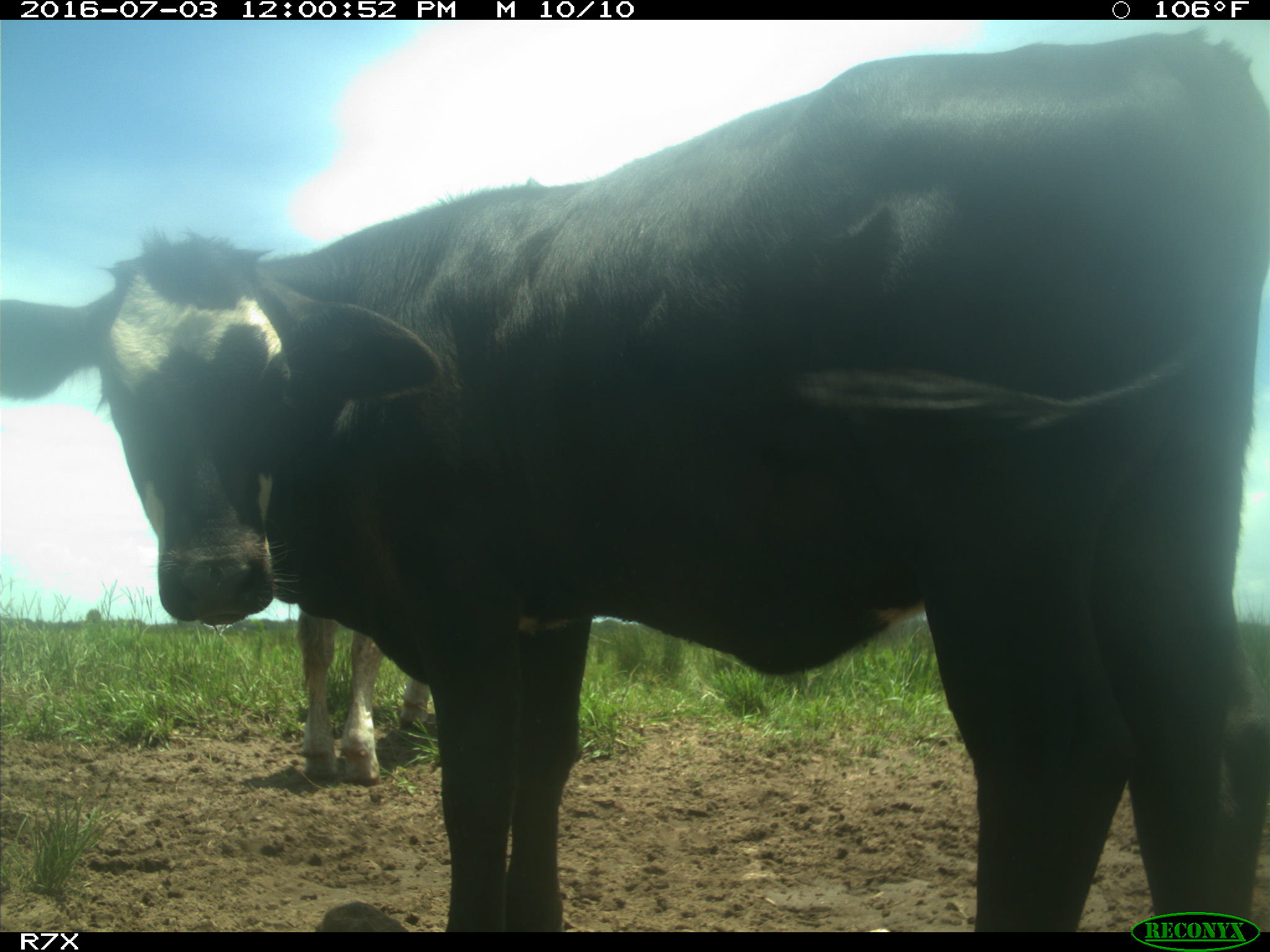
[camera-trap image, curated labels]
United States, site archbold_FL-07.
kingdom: Animalia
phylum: Chordata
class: Mammalia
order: Artiodactyla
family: Bovidae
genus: Bos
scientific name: Bos taurus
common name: domestic cow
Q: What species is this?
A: Bos taurus (domestic cow).